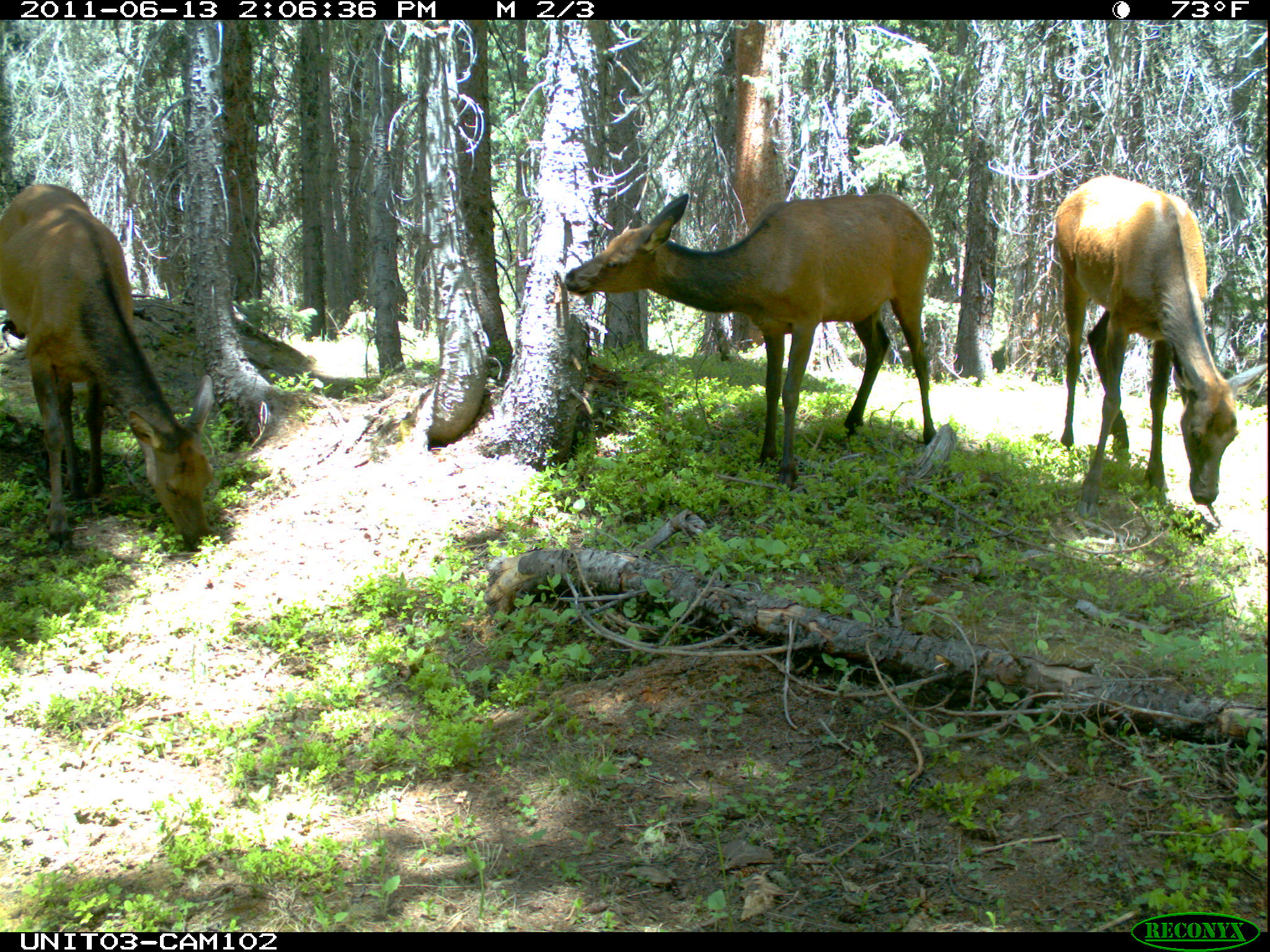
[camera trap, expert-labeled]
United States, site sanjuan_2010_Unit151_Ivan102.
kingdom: Animalia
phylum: Chordata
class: Mammalia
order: Artiodactyla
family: Cervidae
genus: Cervus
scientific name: Cervus elaphus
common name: red deer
Cervus elaphus (red deer).